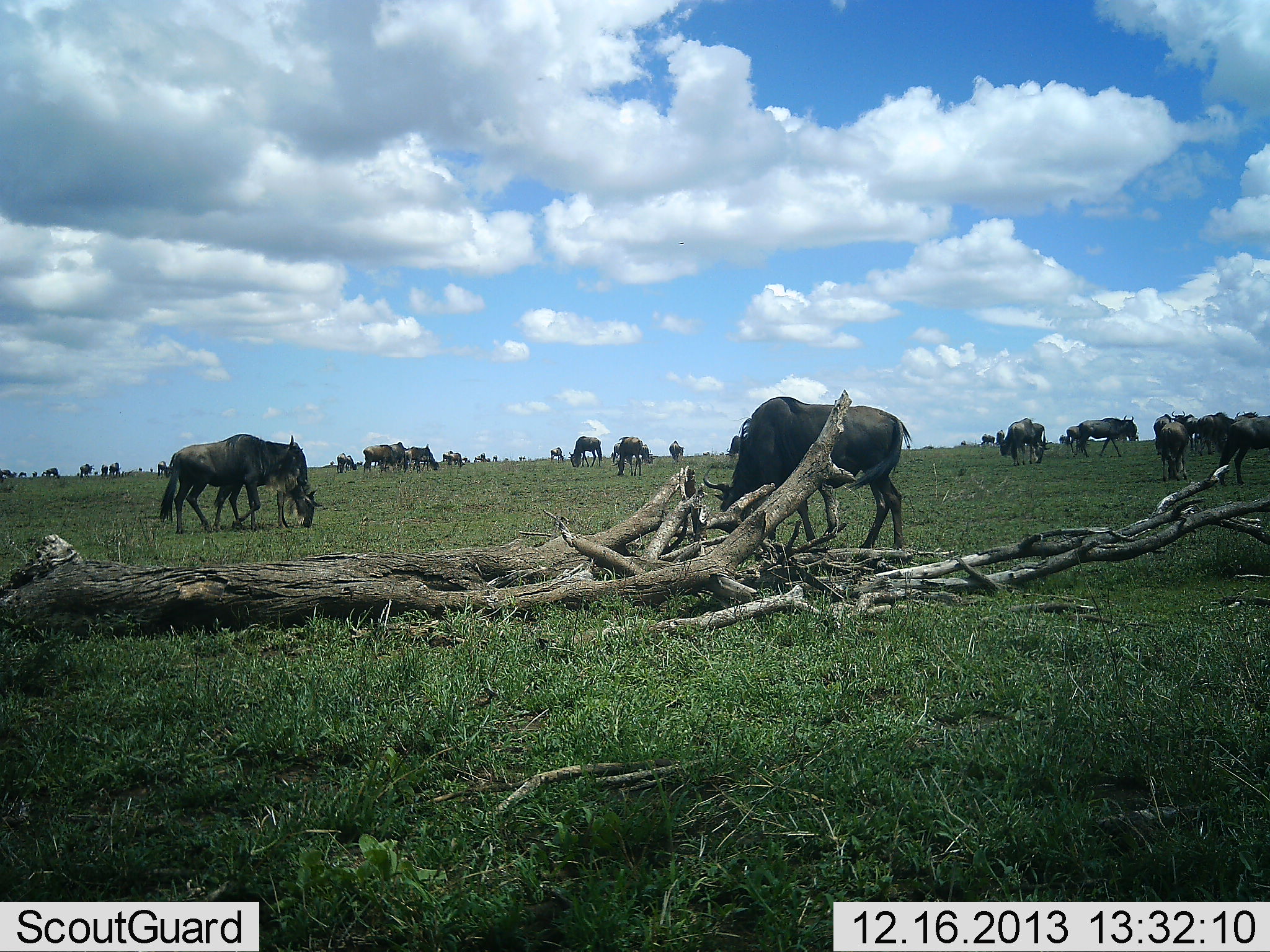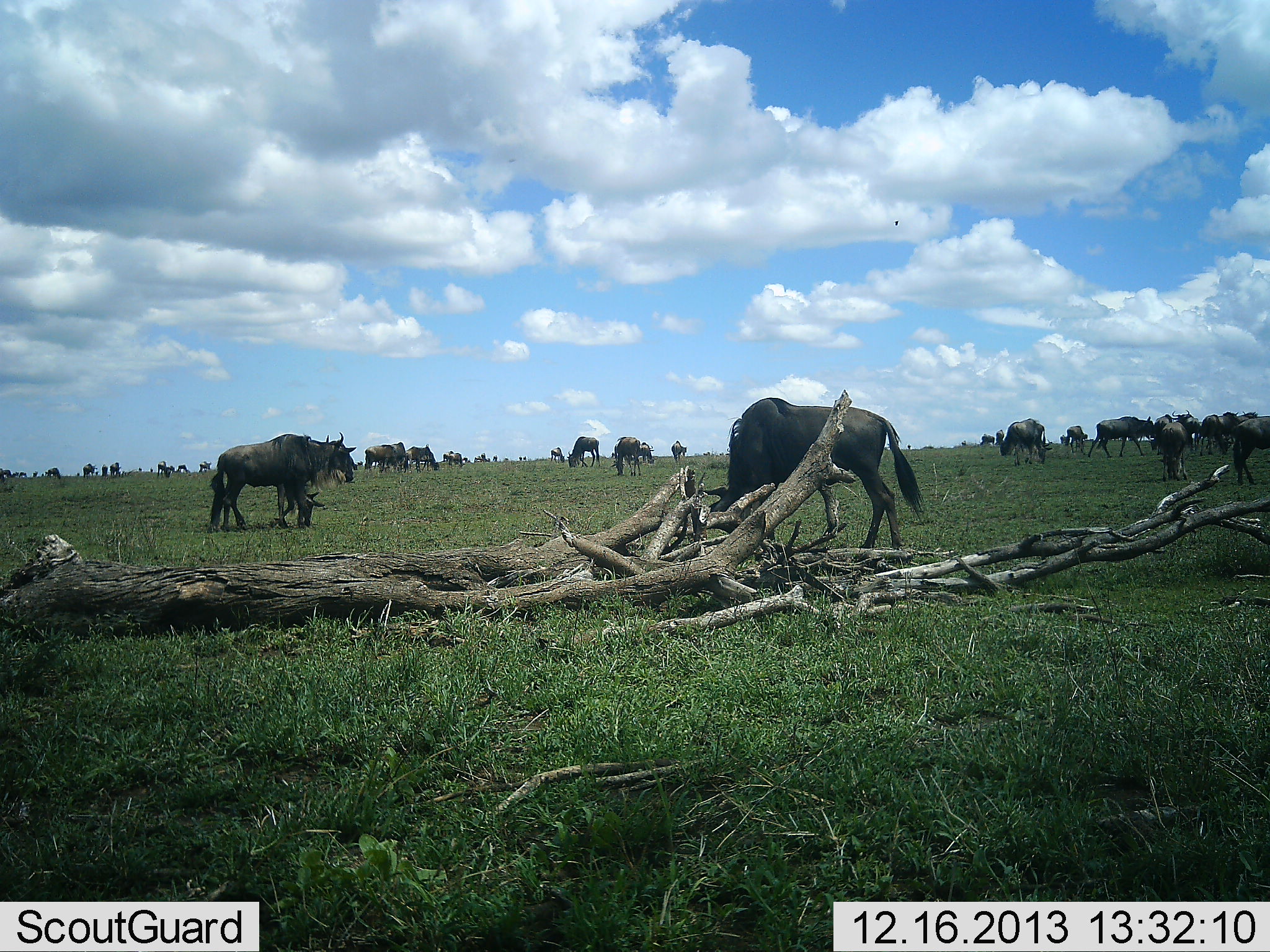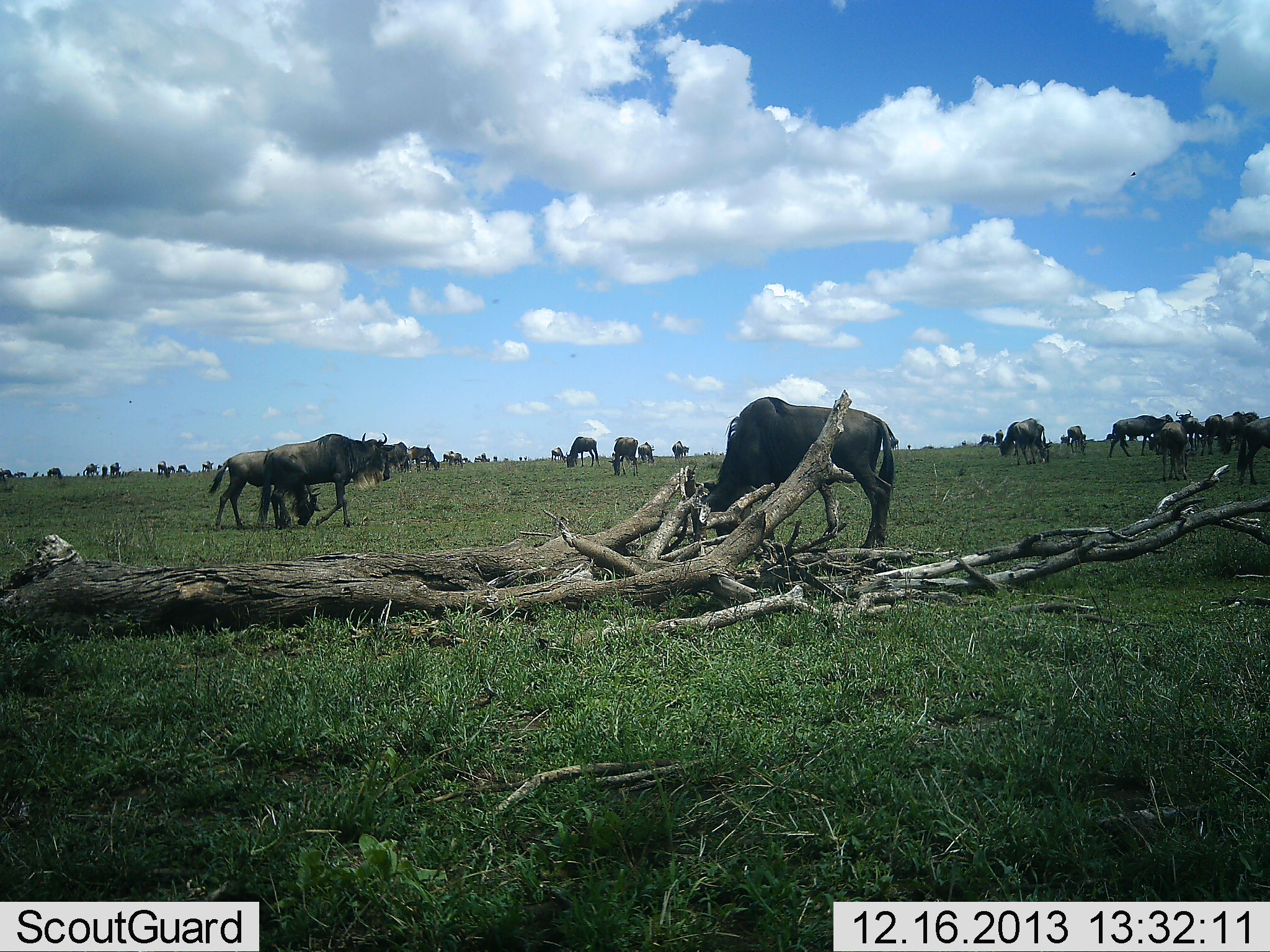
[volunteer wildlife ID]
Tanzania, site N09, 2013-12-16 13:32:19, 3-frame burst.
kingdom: Animalia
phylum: Chordata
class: Mammalia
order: Artiodactyla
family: Bovidae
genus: Connochaetes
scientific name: Connochaetes taurinus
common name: blue wildebeest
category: wildebeest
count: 11-50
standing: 40%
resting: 0%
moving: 30%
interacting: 0%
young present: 0%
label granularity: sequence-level